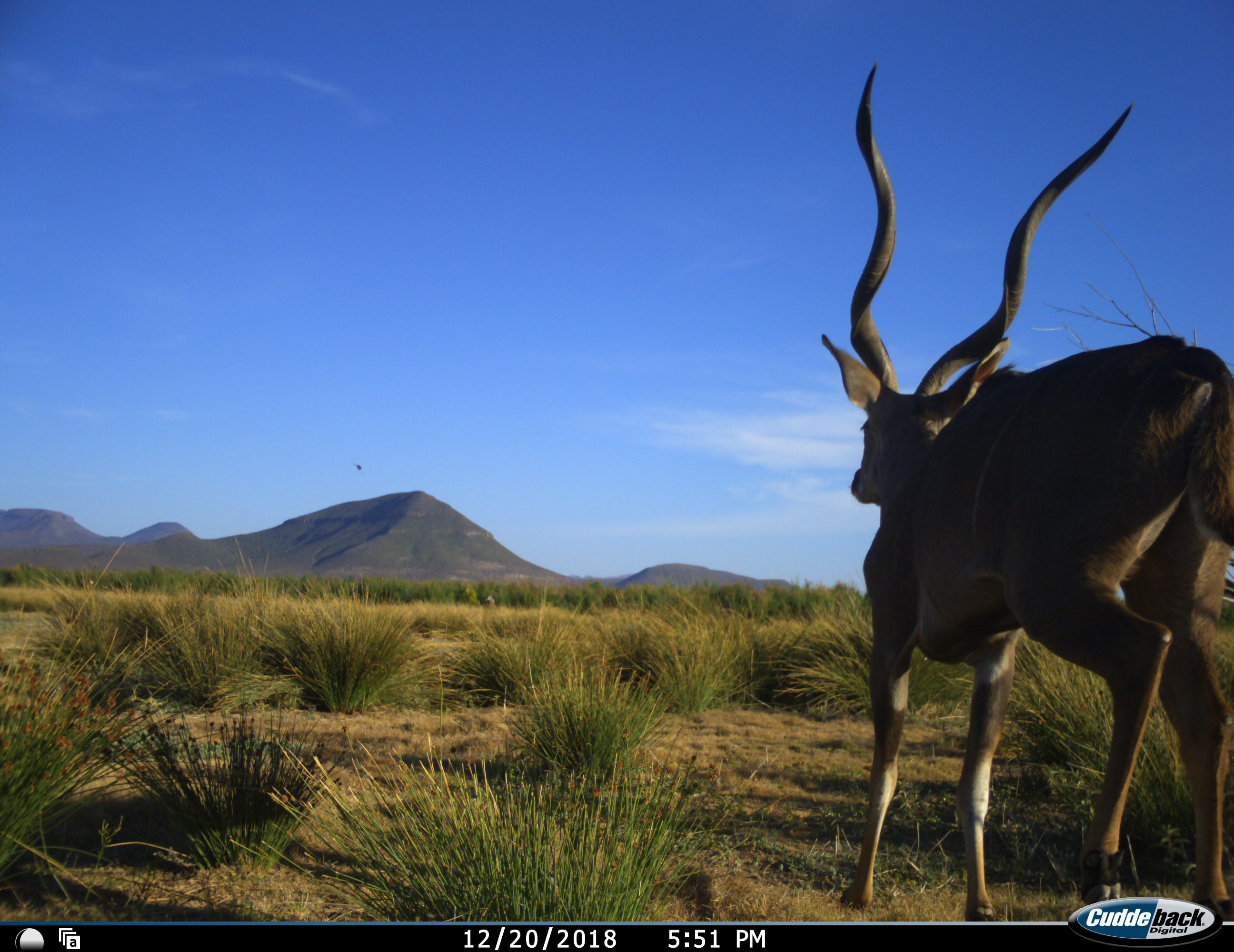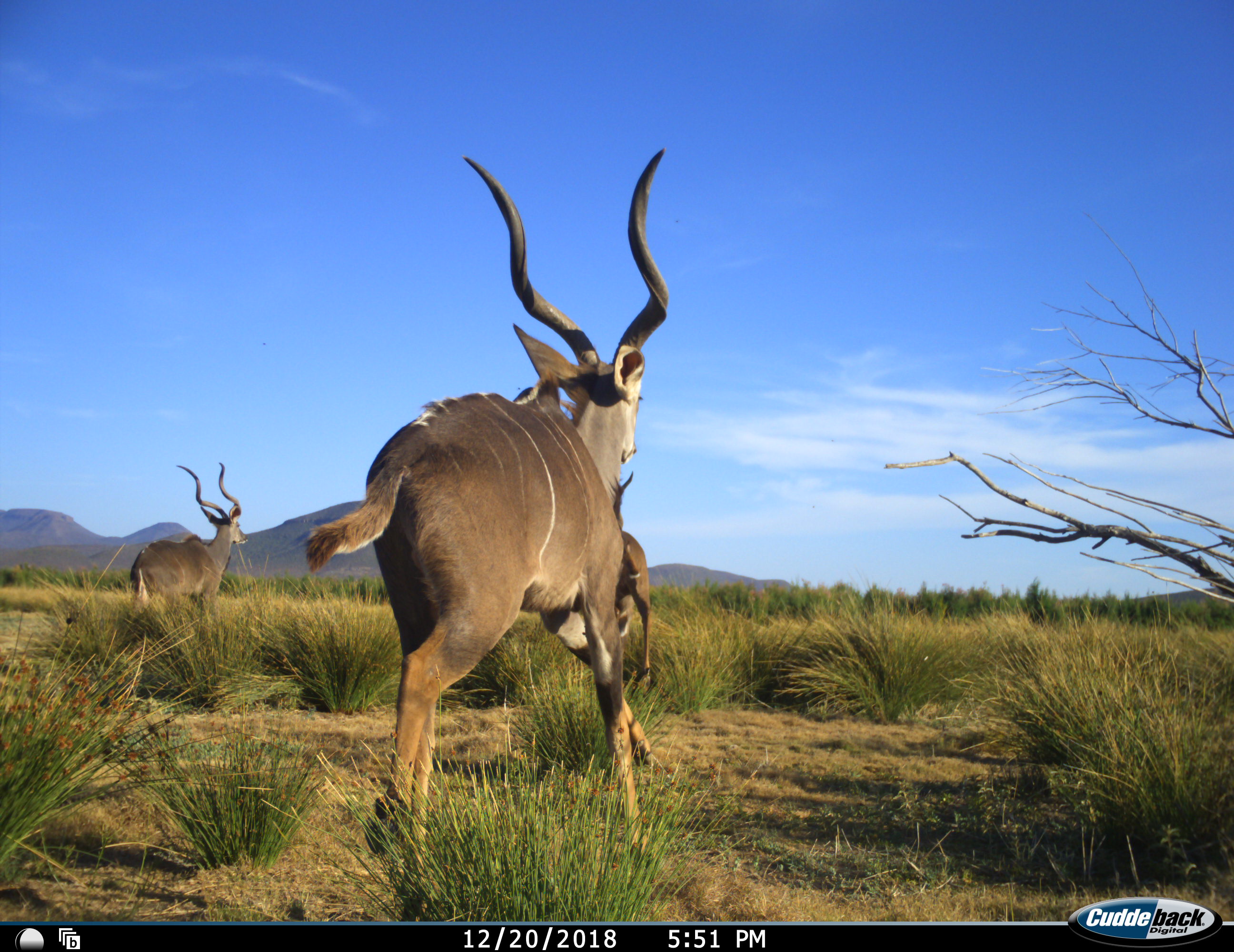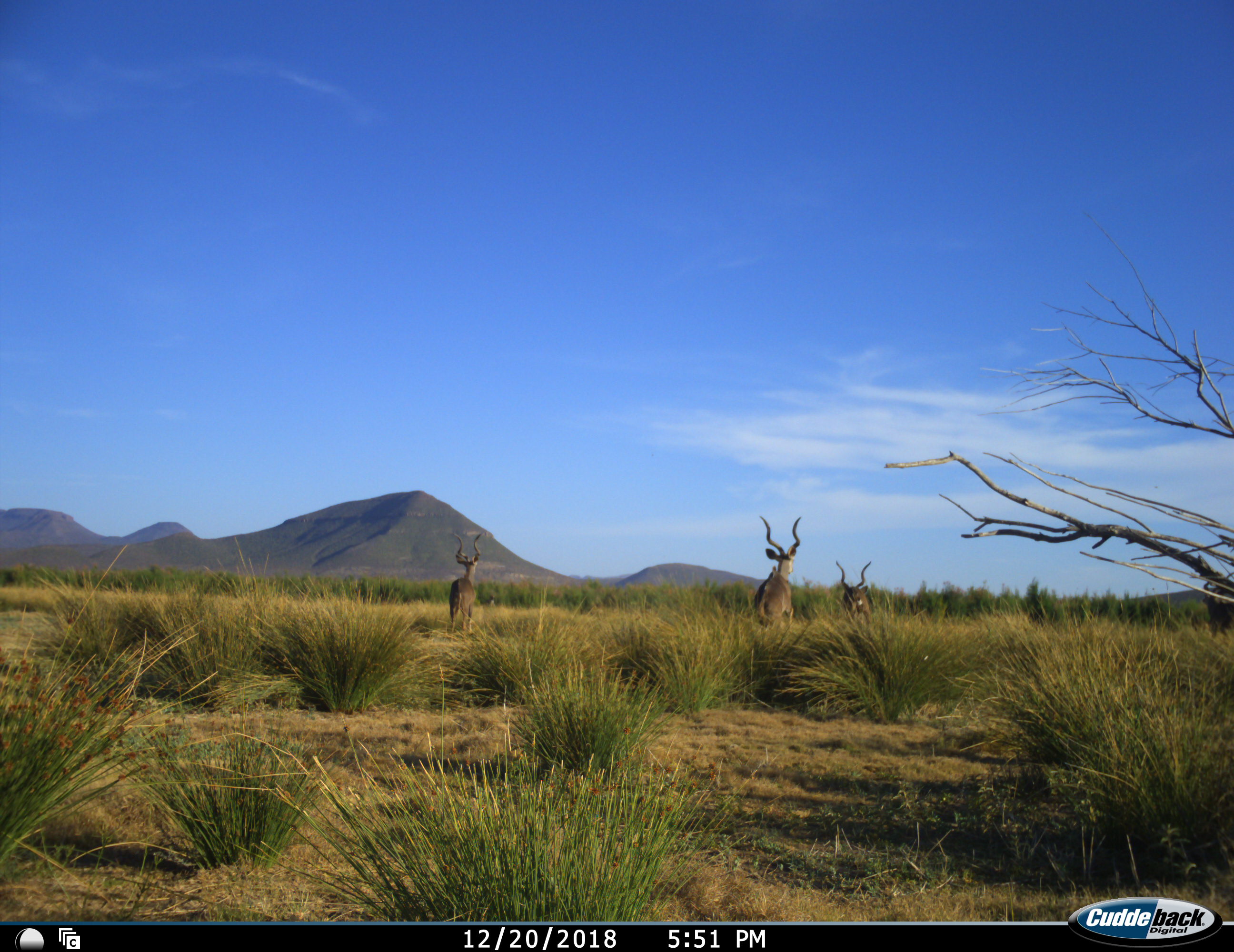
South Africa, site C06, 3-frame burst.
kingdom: Animalia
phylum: Chordata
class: Mammalia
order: Artiodactyla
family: Bovidae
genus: Tragelaphus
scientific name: Tragelaphus strepsiceros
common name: greater kudu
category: kudu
Kudu (greater kudu) (Tragelaphus strepsiceros), count 3. Behavior (volunteer vote fractions): standing 20%, resting 0%, moving 100%, interacting 0%. Young present (vote fraction): 0%. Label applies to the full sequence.